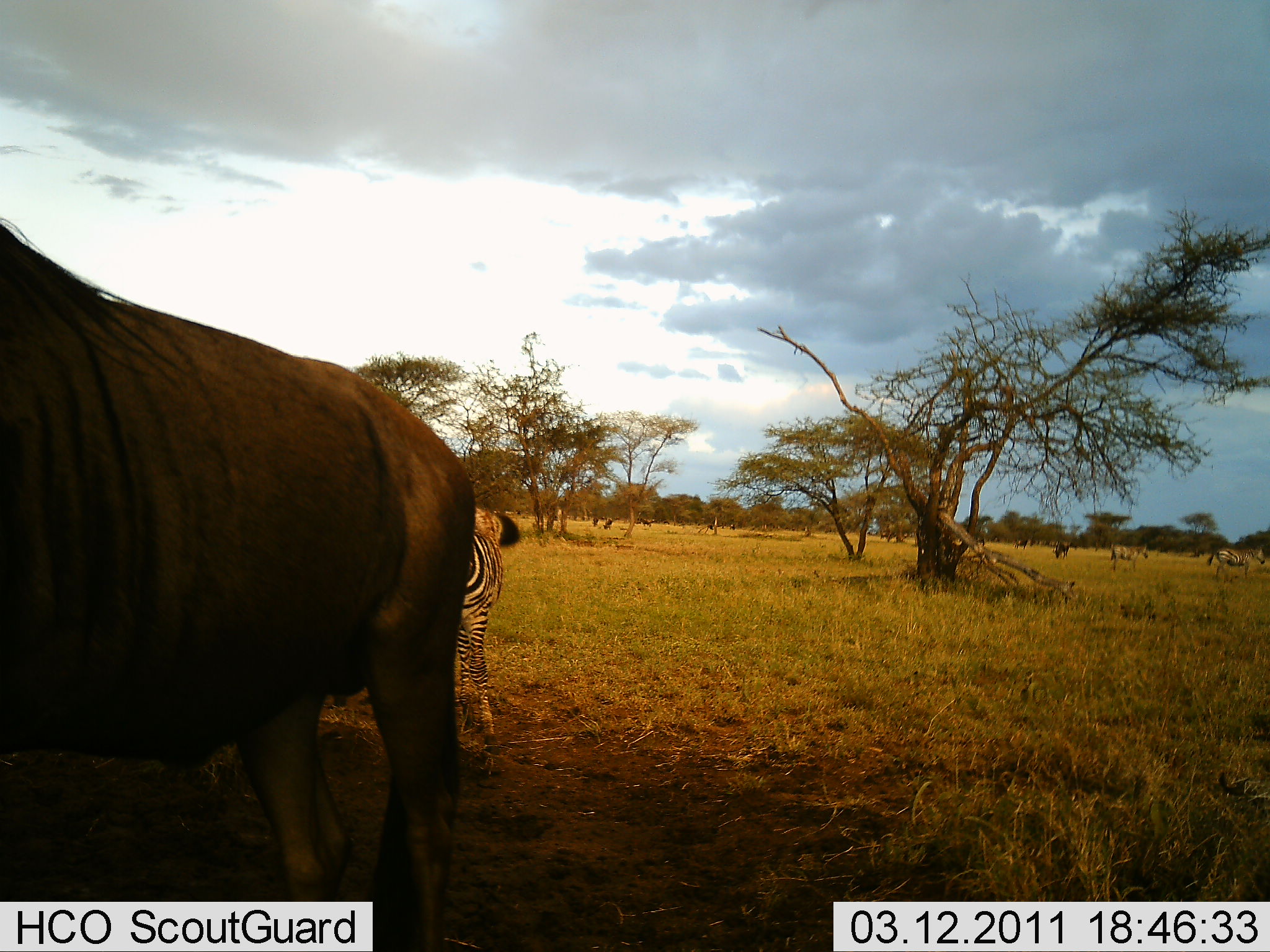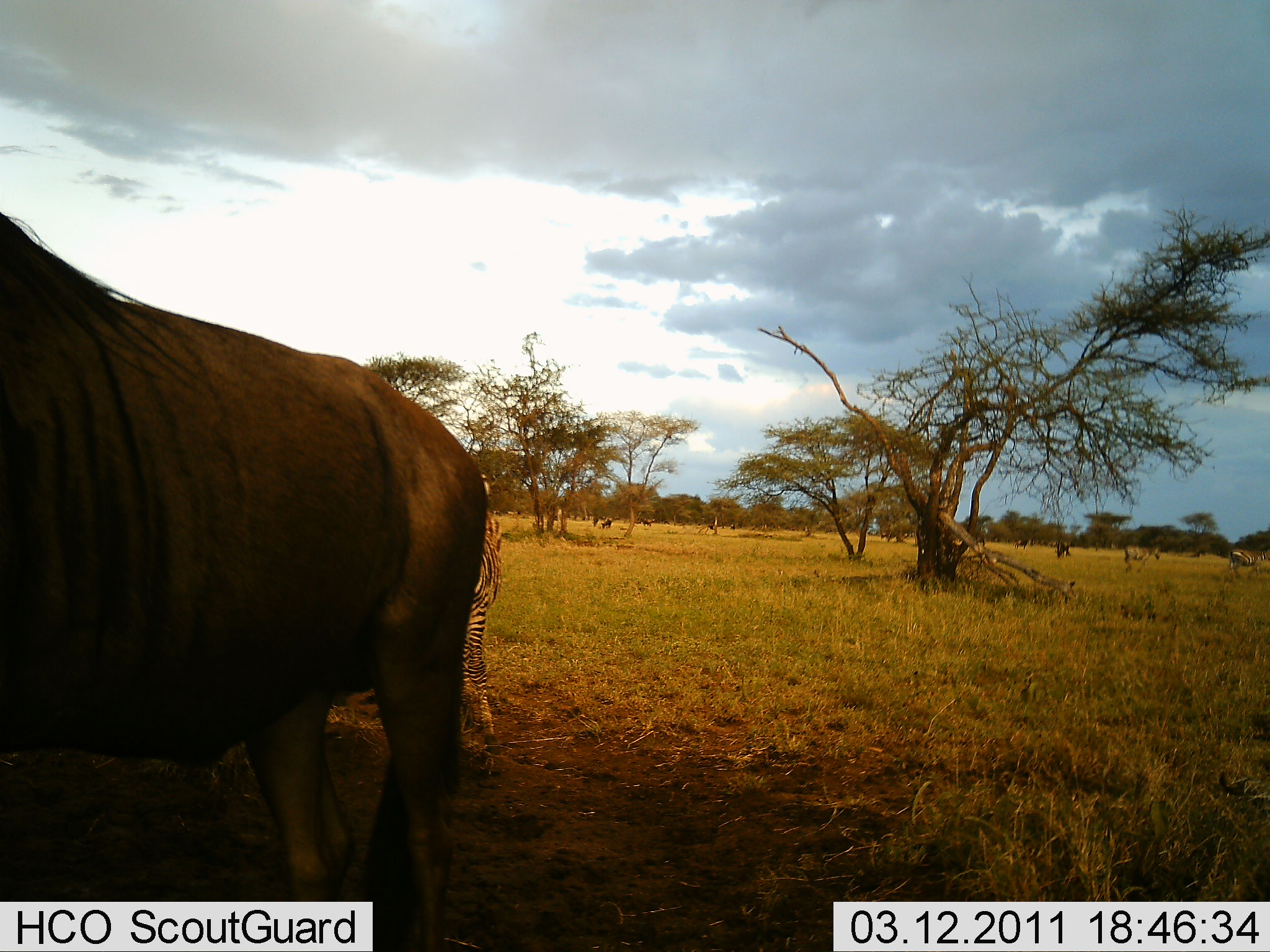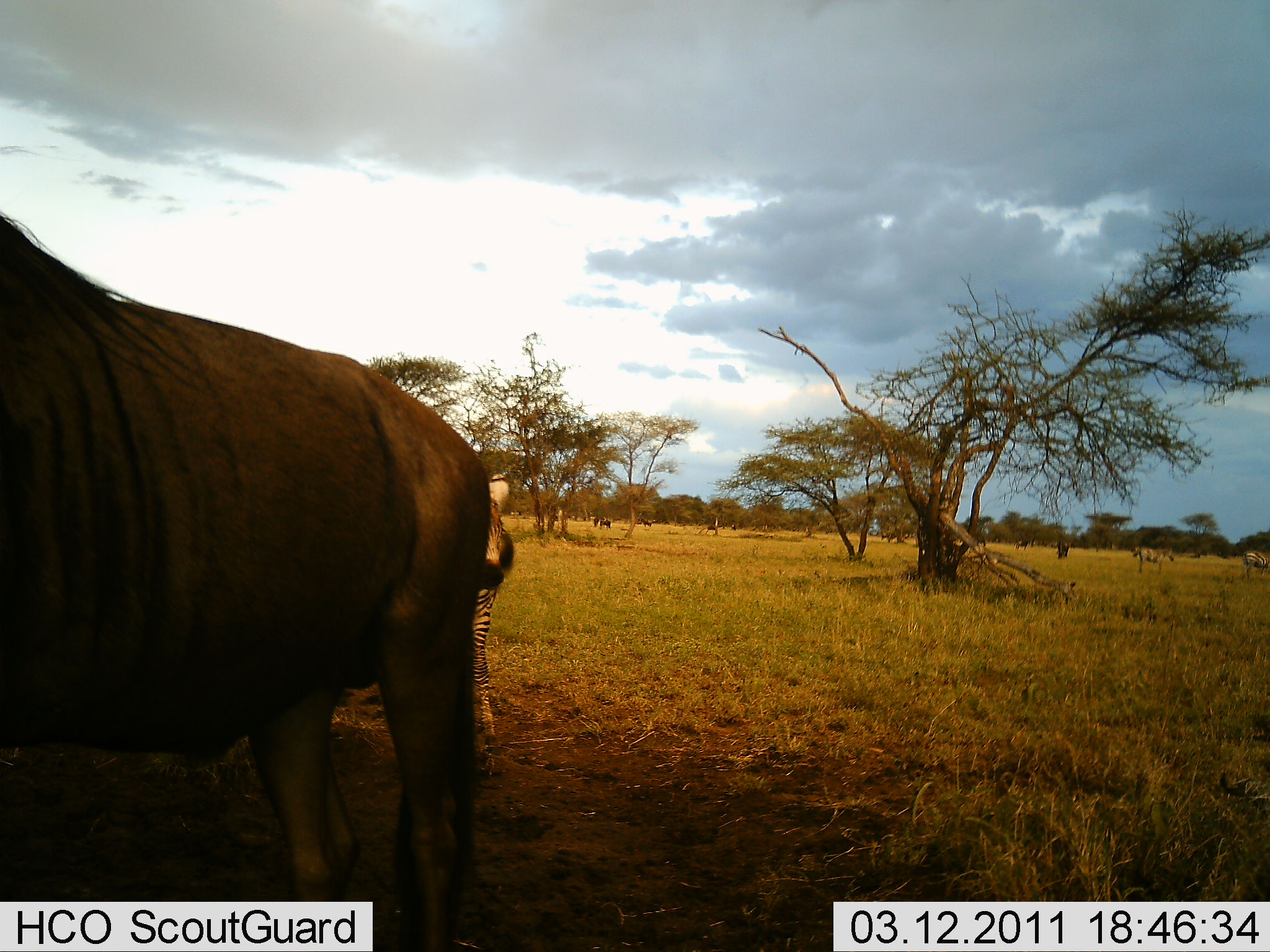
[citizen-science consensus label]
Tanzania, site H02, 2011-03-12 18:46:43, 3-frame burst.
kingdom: Animalia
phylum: Chordata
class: Mammalia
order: Artiodactyla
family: Bovidae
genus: Connochaetes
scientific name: Connochaetes taurinus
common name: blue wildebeest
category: wildebeest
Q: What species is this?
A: Wildebeest (blue wildebeest) (Connochaetes taurinus).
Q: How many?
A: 4.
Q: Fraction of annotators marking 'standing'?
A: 91%.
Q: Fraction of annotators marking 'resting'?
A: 0%.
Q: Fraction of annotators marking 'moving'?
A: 18%.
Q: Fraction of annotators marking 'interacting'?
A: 0%.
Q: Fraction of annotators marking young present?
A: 0%.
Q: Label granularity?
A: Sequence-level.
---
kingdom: Animalia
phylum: Chordata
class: Mammalia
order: Perissodactyla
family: Equidae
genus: Equus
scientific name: Equus quagga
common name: plains zebra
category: zebra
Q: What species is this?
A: Zebra (plains zebra) (Equus quagga).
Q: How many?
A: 3.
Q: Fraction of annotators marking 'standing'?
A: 71%.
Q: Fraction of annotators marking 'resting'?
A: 0%.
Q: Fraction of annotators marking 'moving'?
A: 50%.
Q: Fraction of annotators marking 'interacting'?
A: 0%.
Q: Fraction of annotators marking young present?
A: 0%.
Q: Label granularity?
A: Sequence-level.